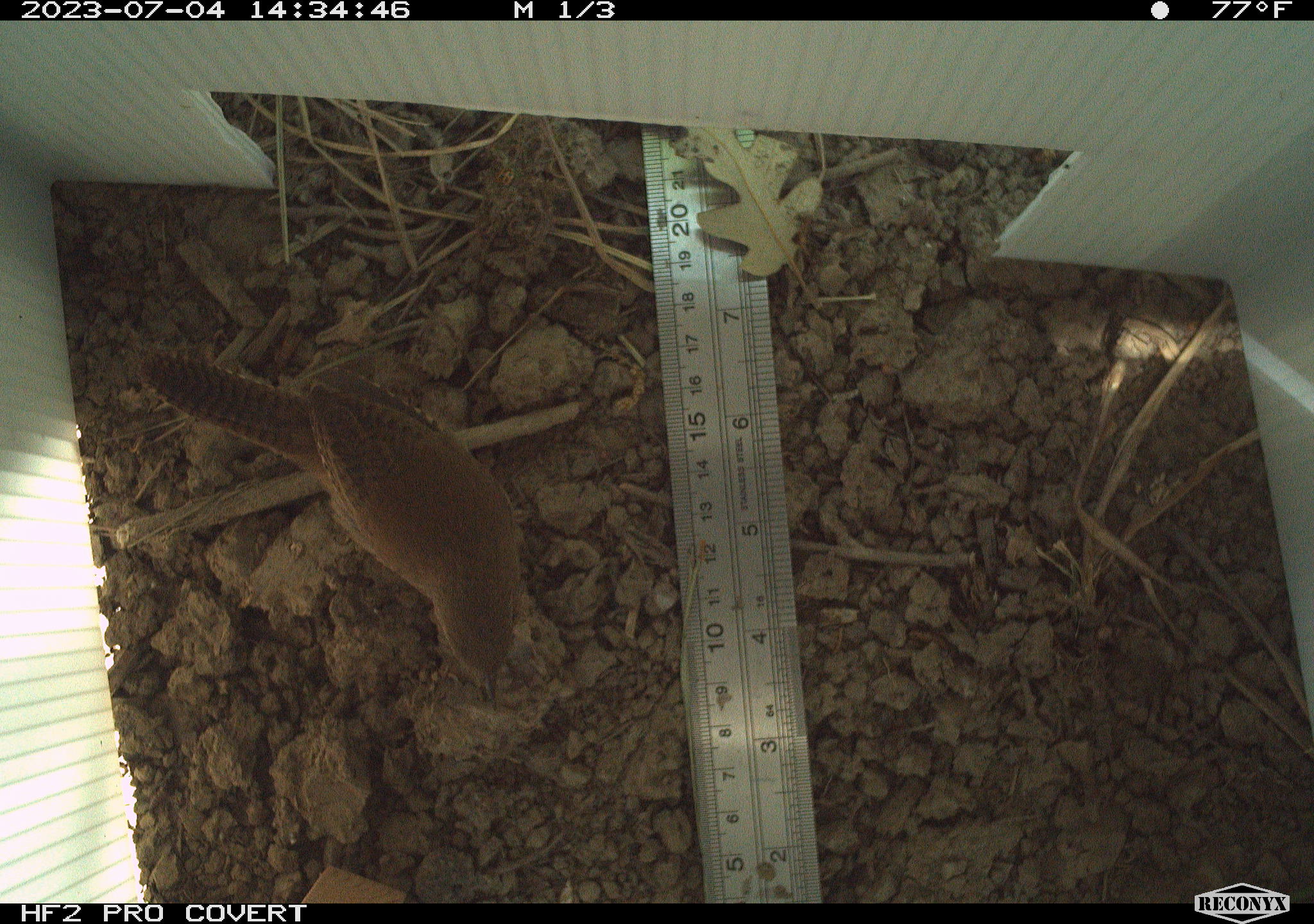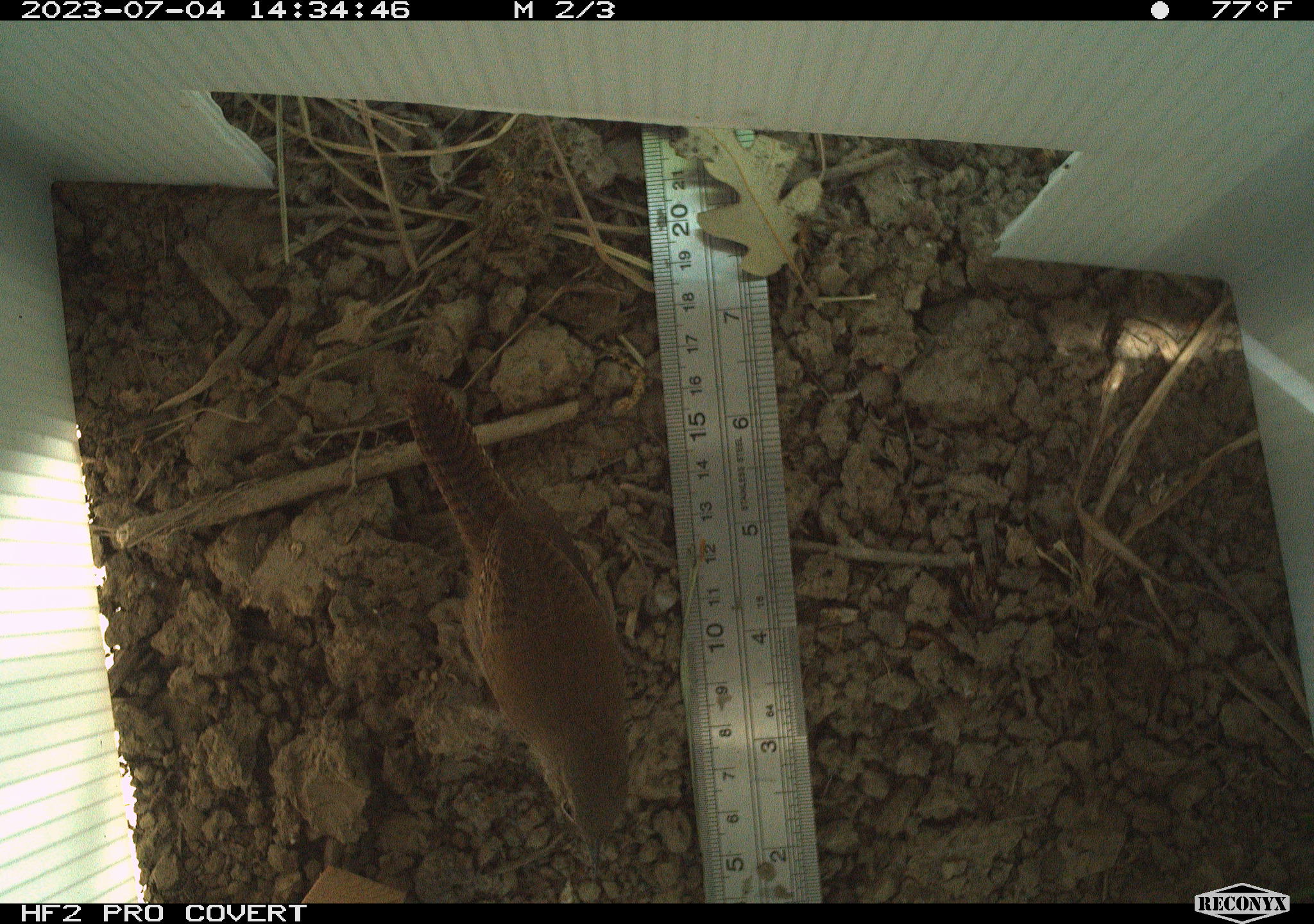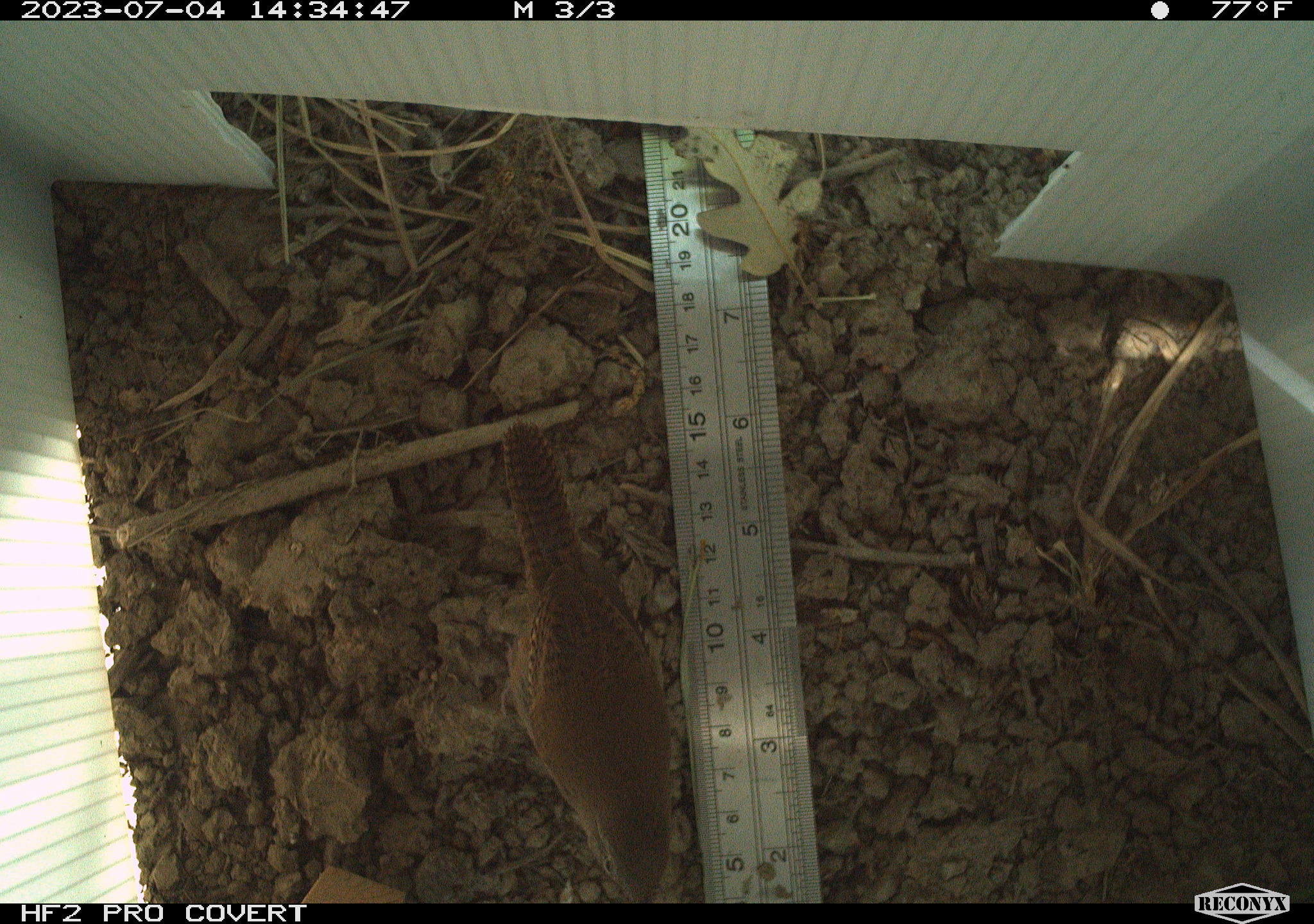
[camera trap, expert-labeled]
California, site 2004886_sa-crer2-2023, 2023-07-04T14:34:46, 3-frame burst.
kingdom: Animalia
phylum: Chordata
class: Aves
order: Passeriformes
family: Troglodytidae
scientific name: Troglodytidae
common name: wren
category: troglodytidae family